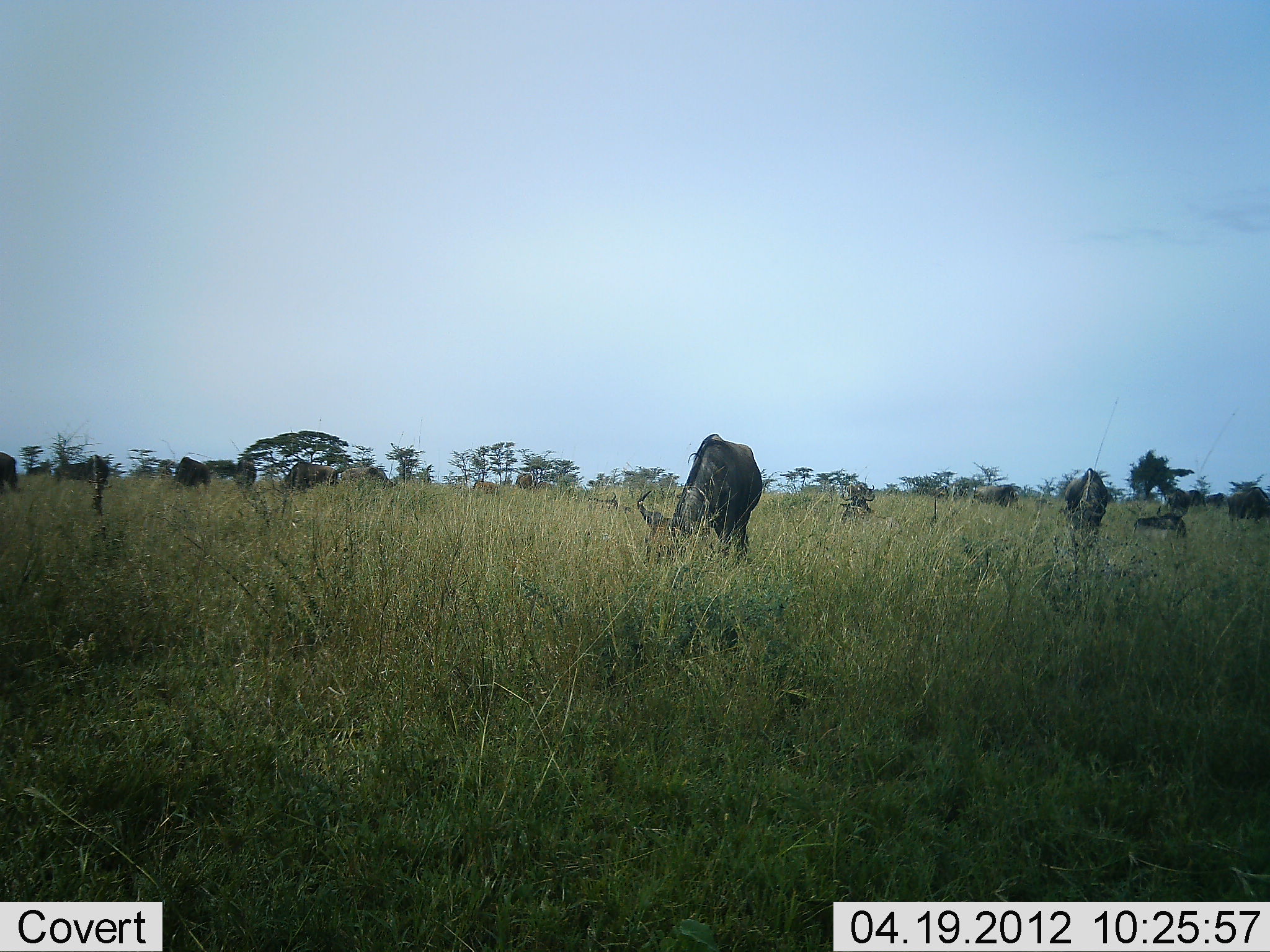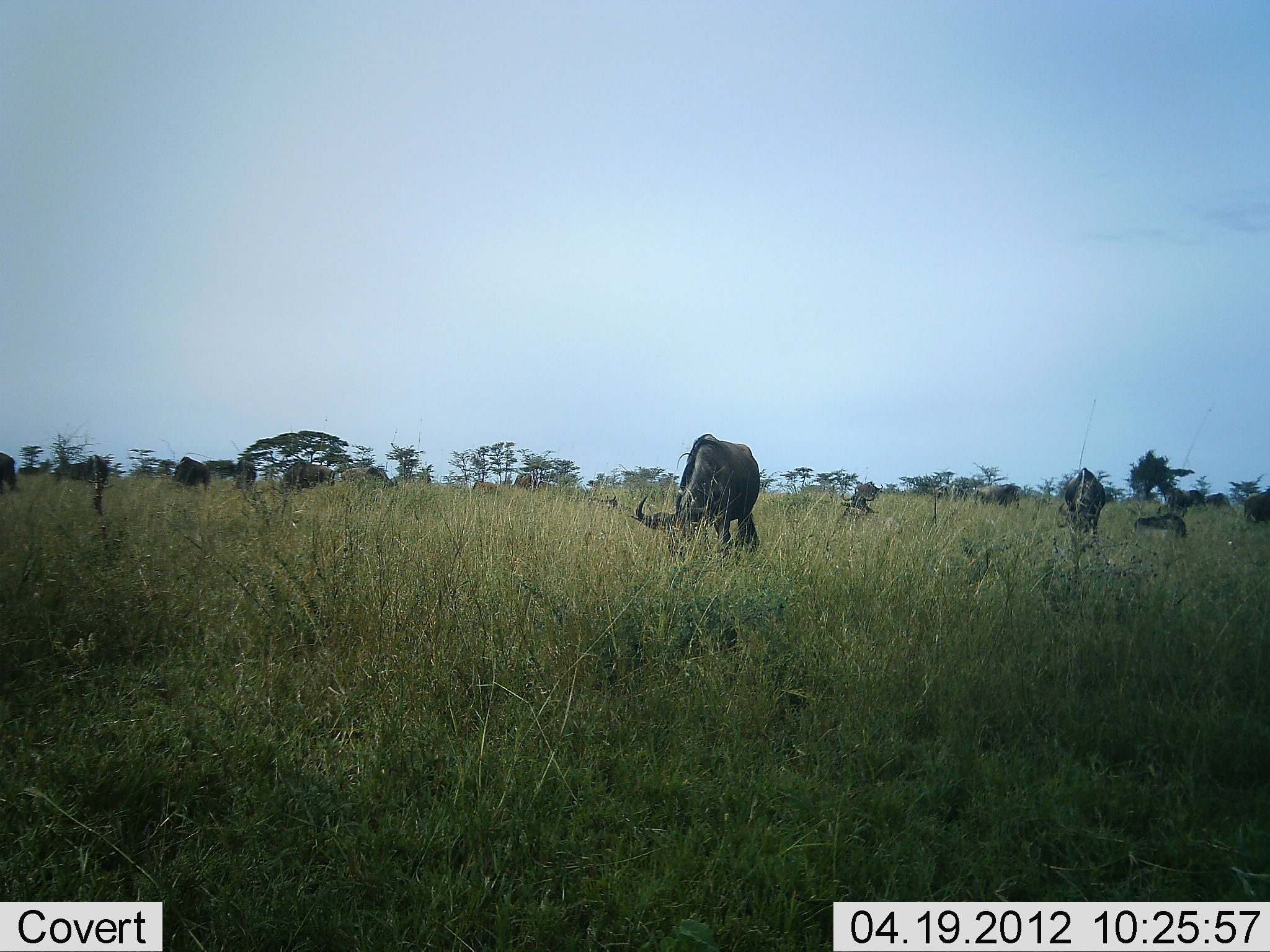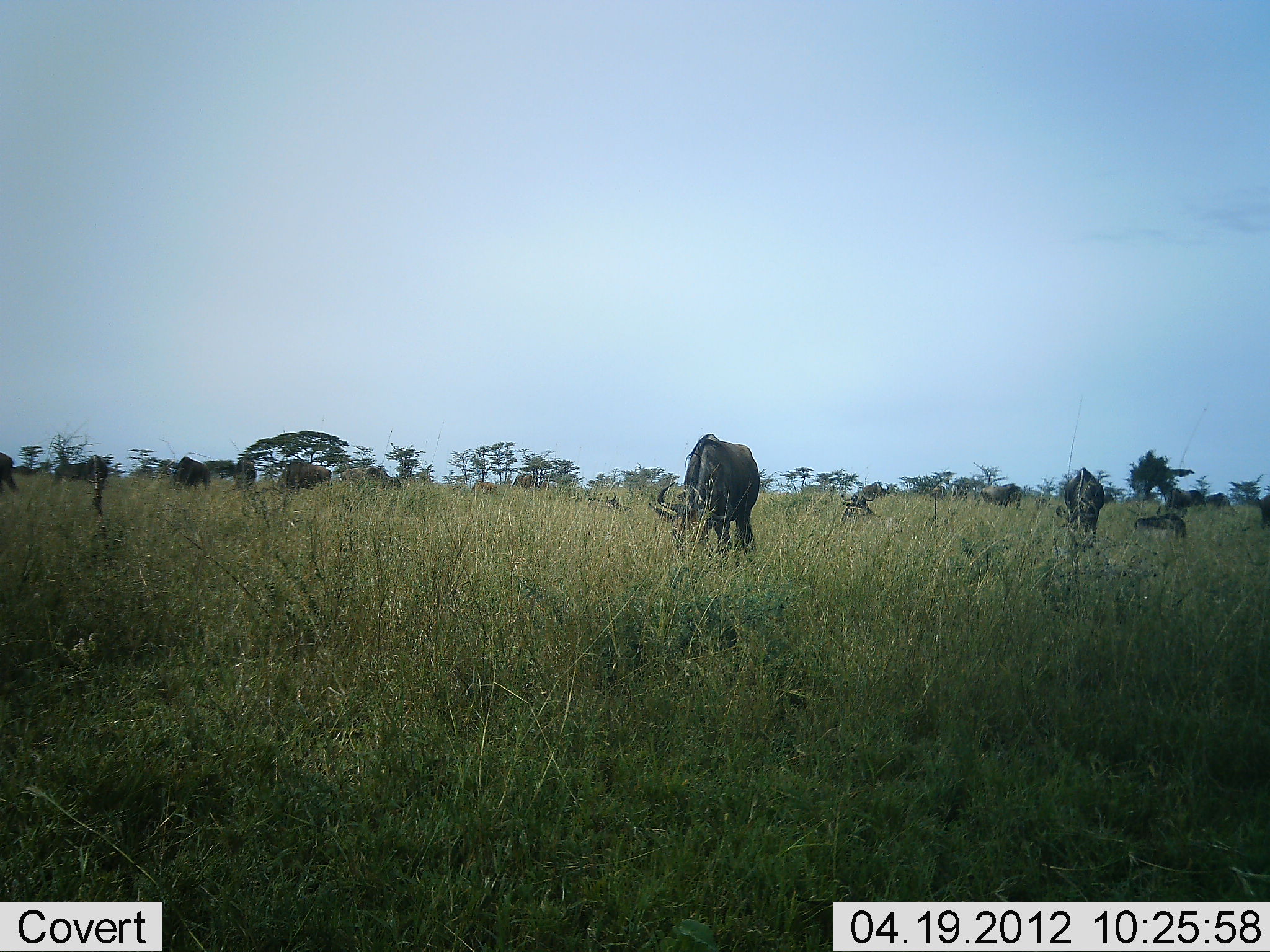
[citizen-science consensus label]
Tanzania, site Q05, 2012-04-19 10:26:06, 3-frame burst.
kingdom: Animalia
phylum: Chordata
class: Mammalia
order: Artiodactyla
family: Bovidae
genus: Connochaetes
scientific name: Connochaetes taurinus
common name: blue wildebeest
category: wildebeest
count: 11-50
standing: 44%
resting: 25%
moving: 12%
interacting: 0%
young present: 0%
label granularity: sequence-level